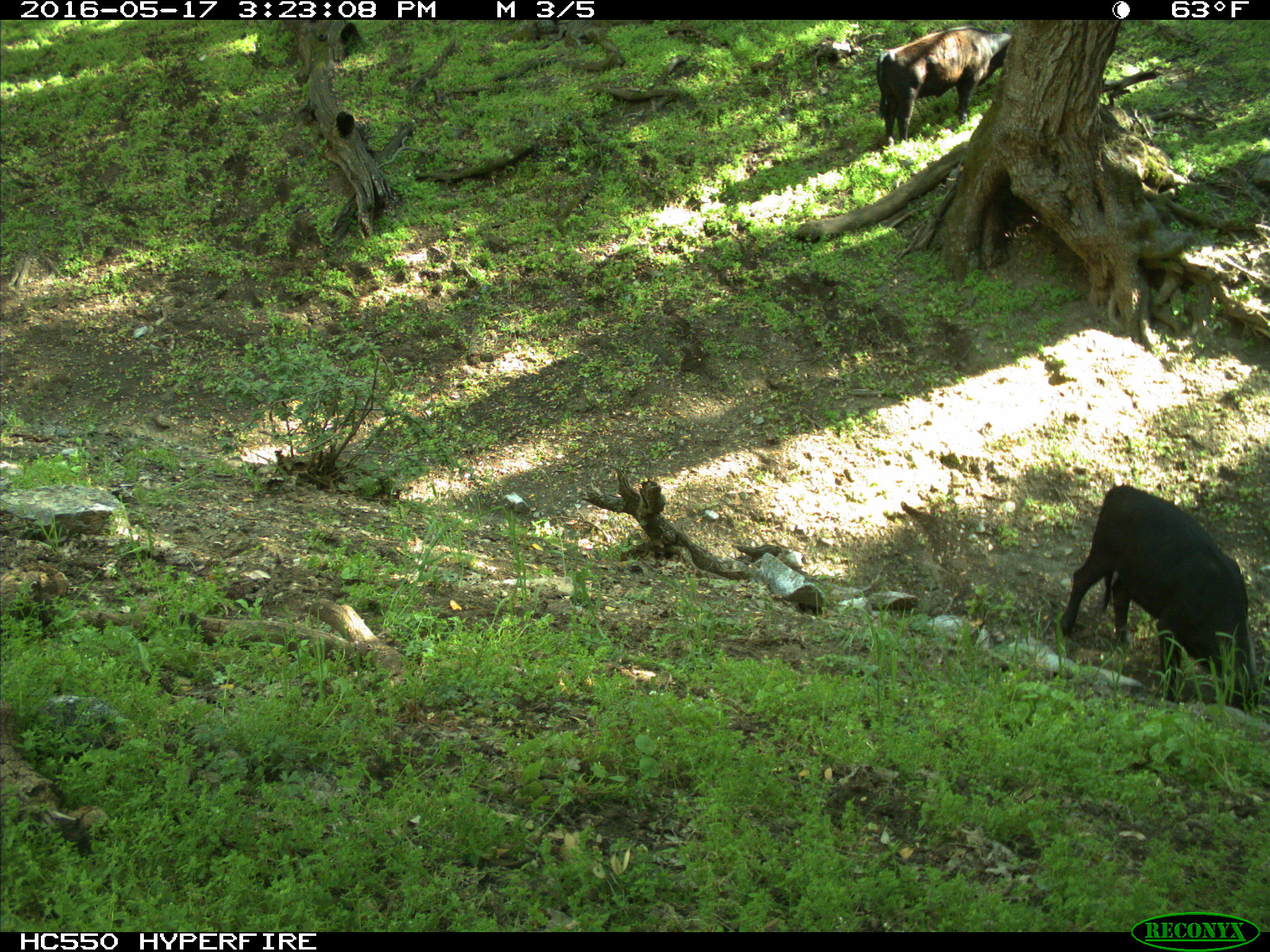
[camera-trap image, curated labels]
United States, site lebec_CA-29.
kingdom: Animalia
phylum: Chordata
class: Mammalia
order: Artiodactyla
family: Bovidae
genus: Bos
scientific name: Bos taurus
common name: domestic cow